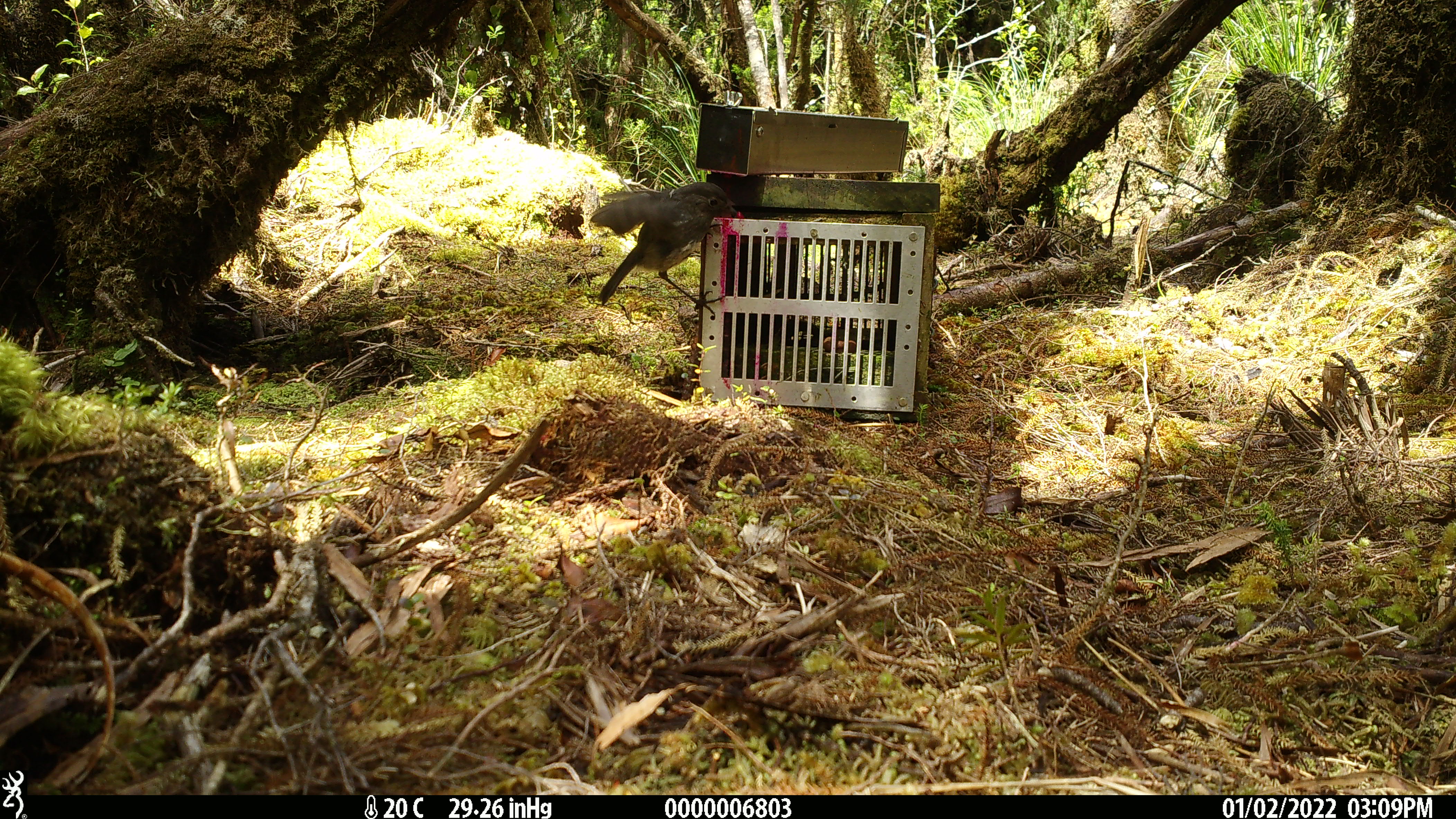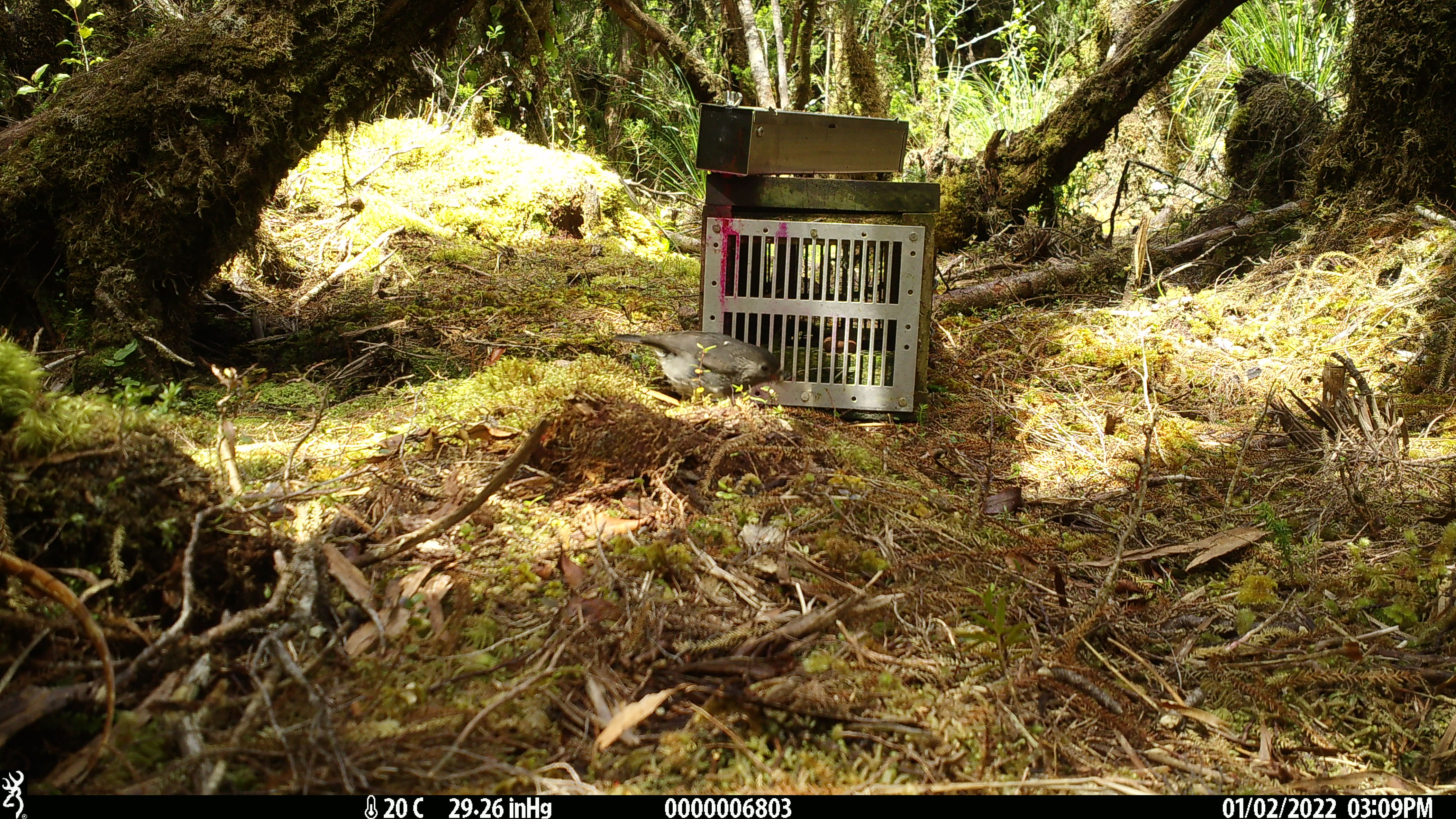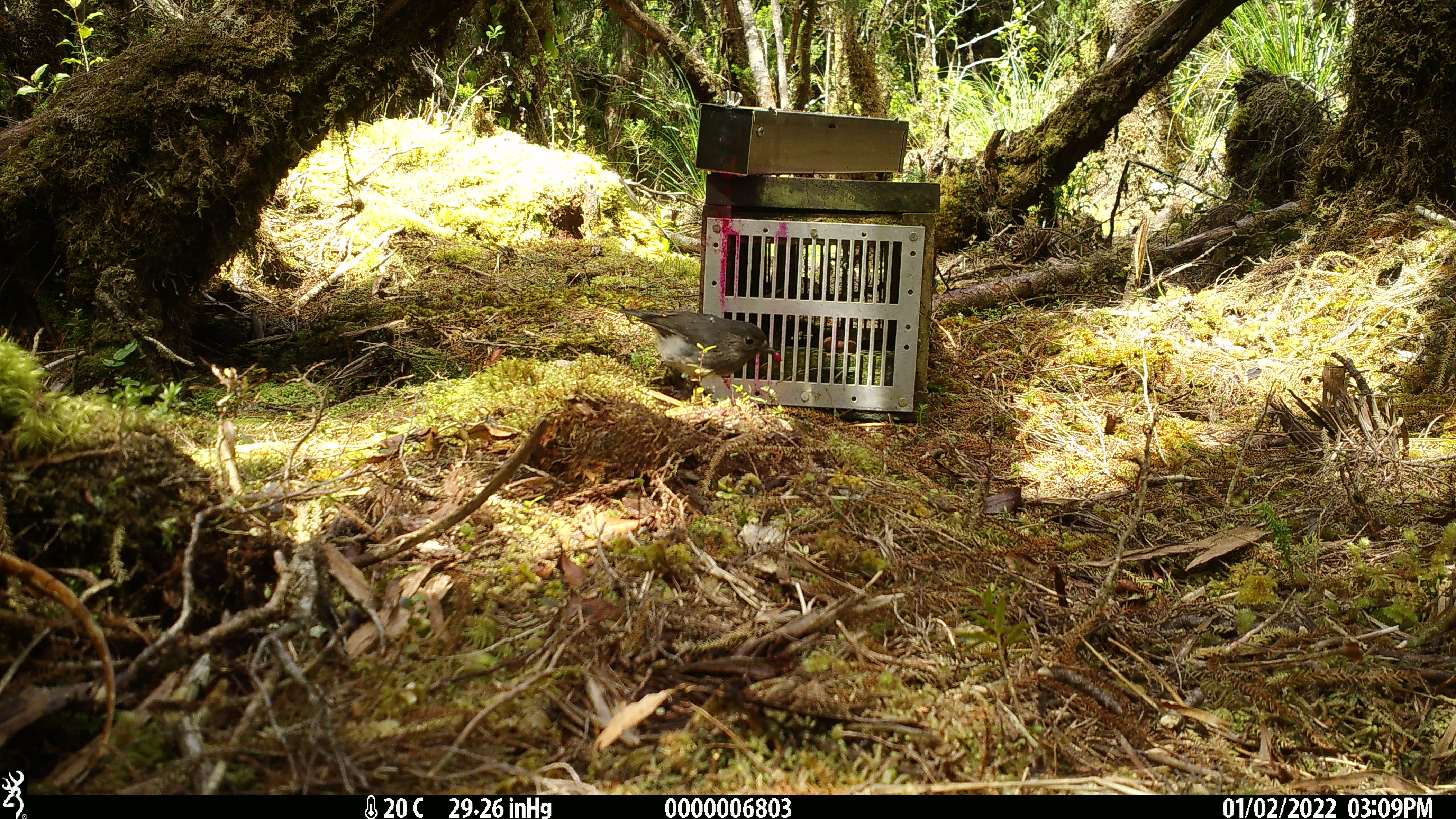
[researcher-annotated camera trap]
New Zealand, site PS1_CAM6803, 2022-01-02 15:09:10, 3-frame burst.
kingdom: Animalia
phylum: Chordata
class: Aves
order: Passeriformes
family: Petroicidae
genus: Petroica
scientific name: Petroica australis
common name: new zealand robin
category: robin